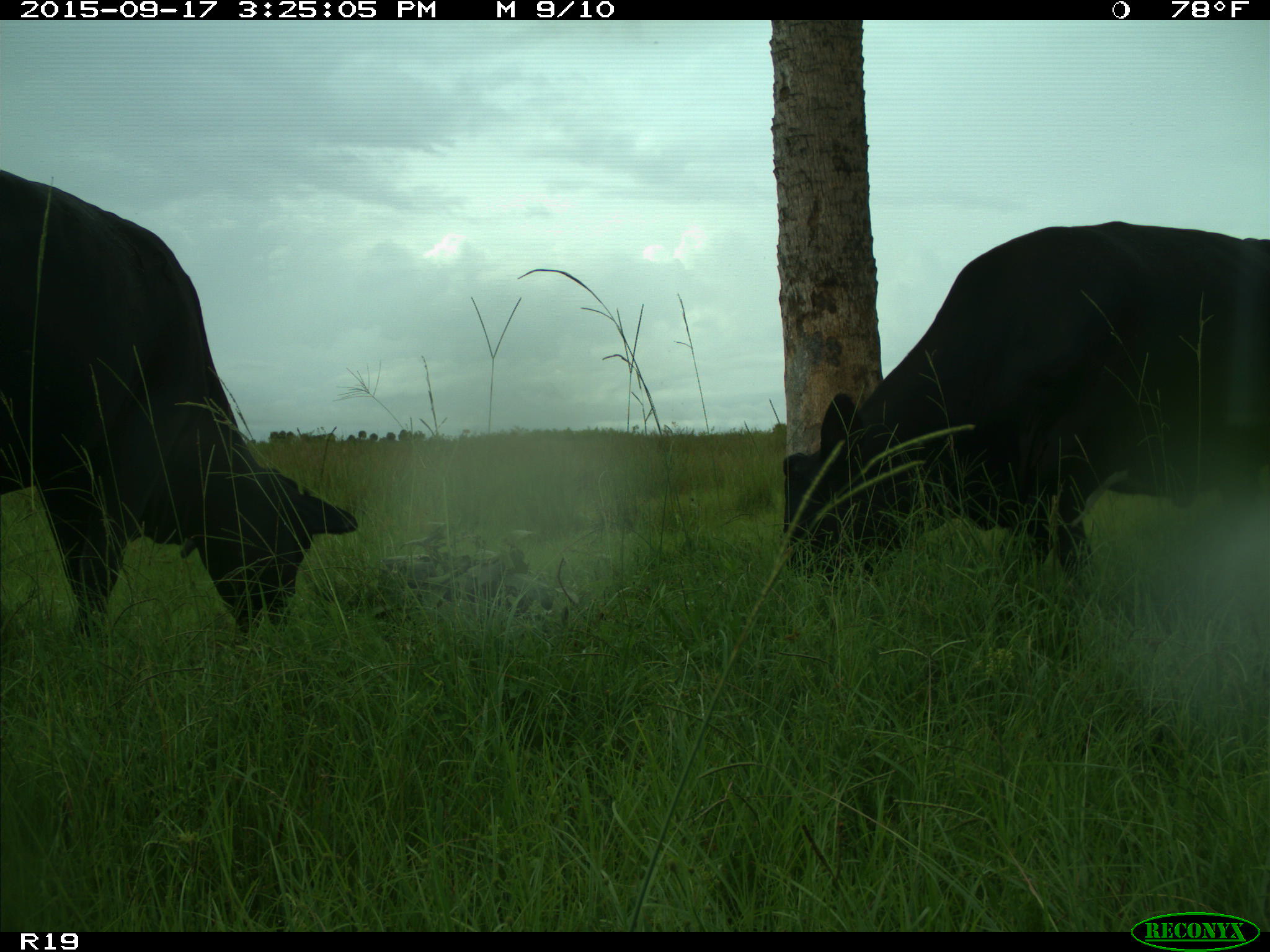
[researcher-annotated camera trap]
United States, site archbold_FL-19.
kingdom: Animalia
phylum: Chordata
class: Mammalia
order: Artiodactyla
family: Bovidae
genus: Bos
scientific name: Bos taurus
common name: domestic cow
Bos taurus (domestic cow).